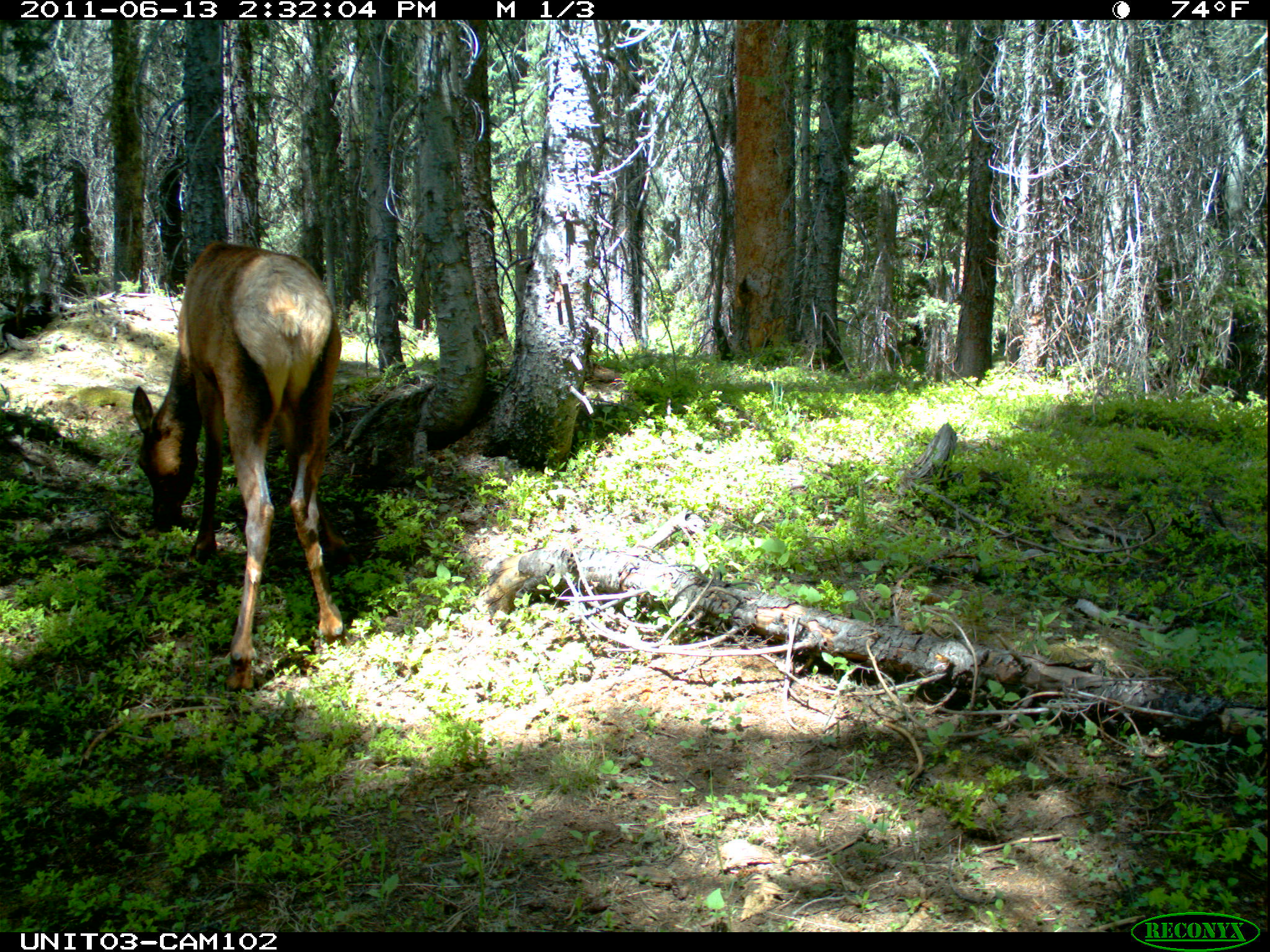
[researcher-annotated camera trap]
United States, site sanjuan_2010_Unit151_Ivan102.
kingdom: Animalia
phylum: Chordata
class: Mammalia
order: Artiodactyla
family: Cervidae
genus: Cervus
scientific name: Cervus elaphus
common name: red deer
Cervus elaphus (red deer).